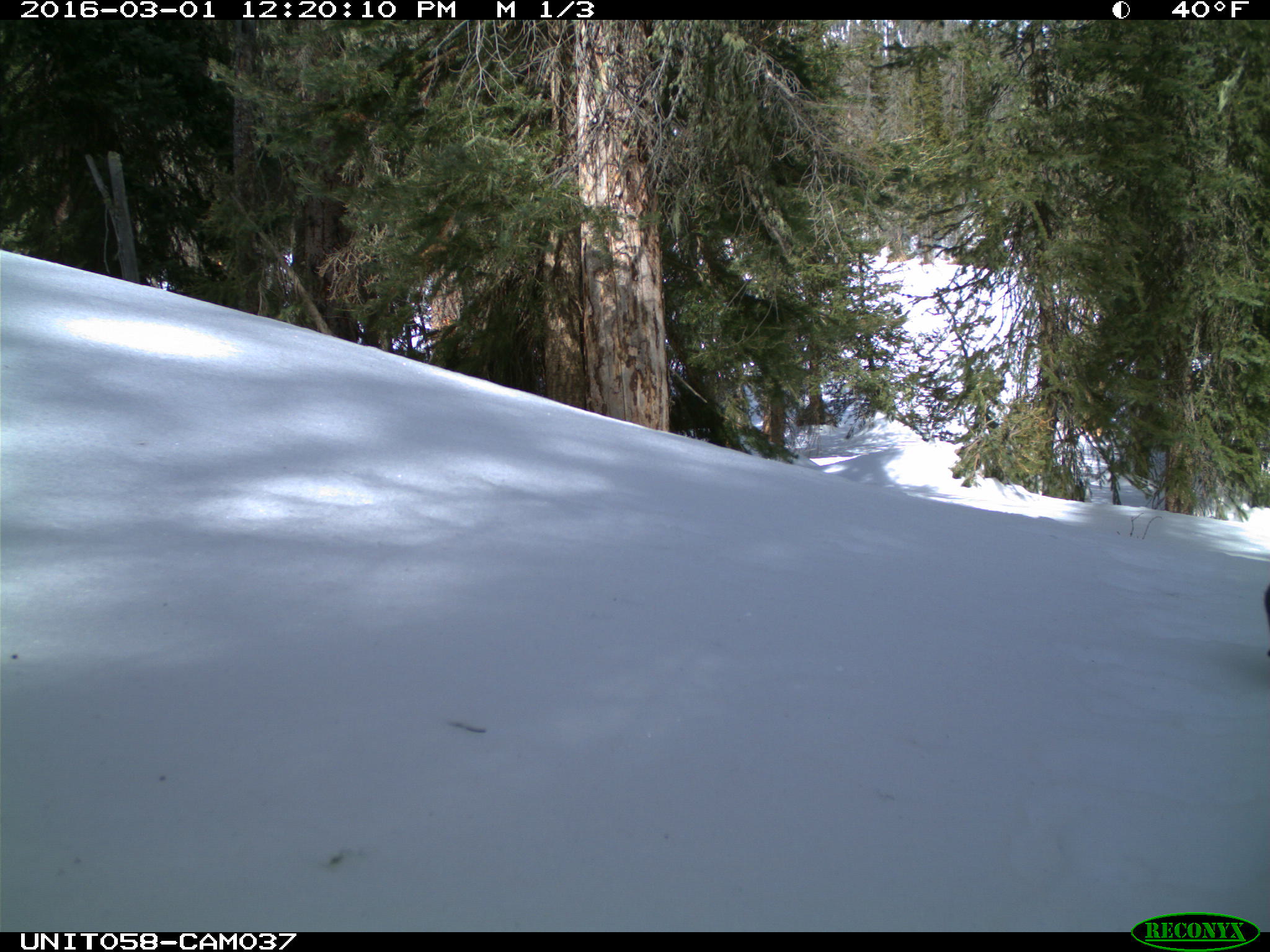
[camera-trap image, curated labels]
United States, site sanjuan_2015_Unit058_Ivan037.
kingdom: Animalia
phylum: Chordata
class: Mammalia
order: Rodentia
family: Sciuridae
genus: Tamiasciurus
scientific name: Tamiasciurus hudsonicus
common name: american red squirrel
Tamiasciurus hudsonicus (american red squirrel).